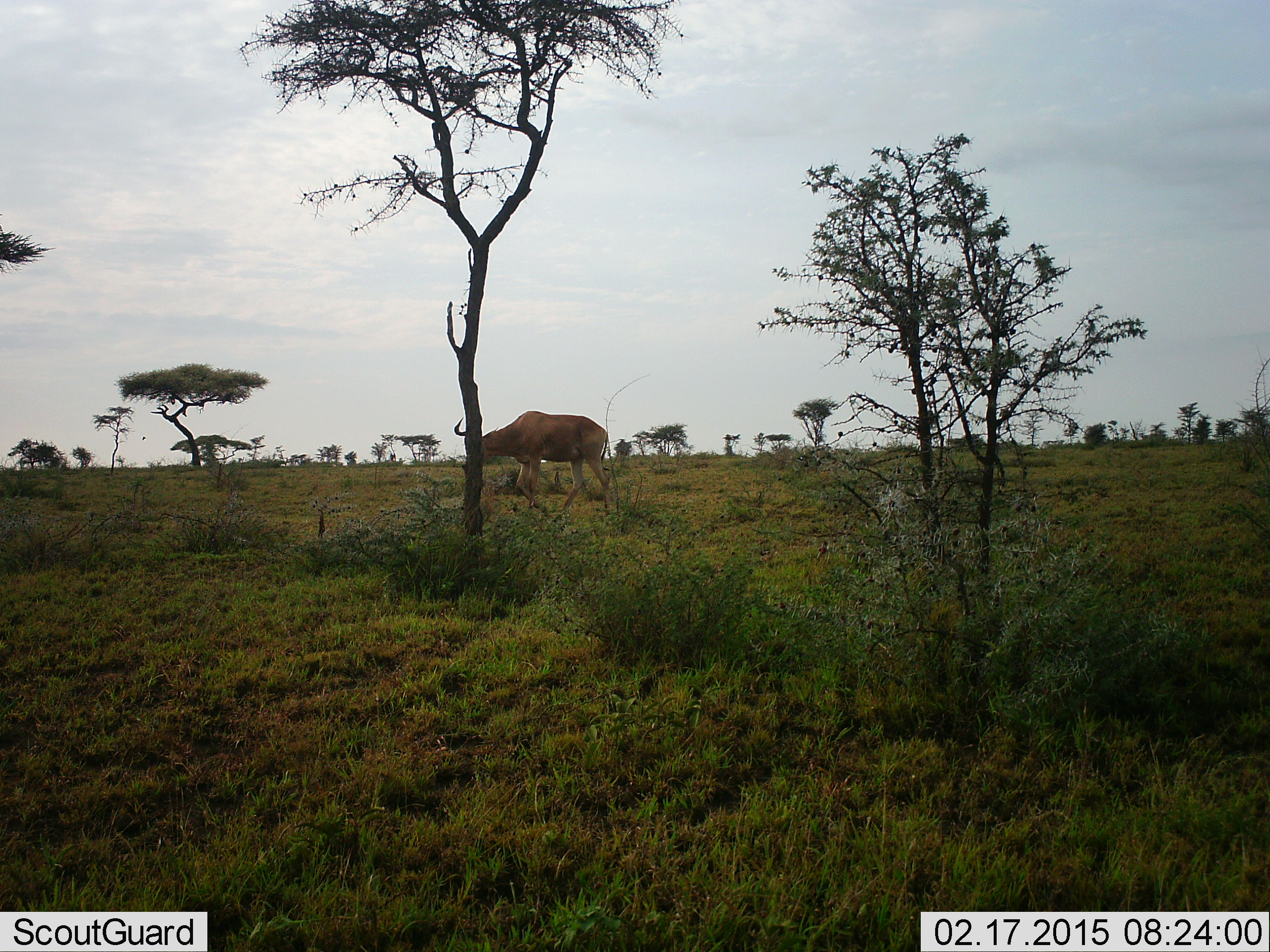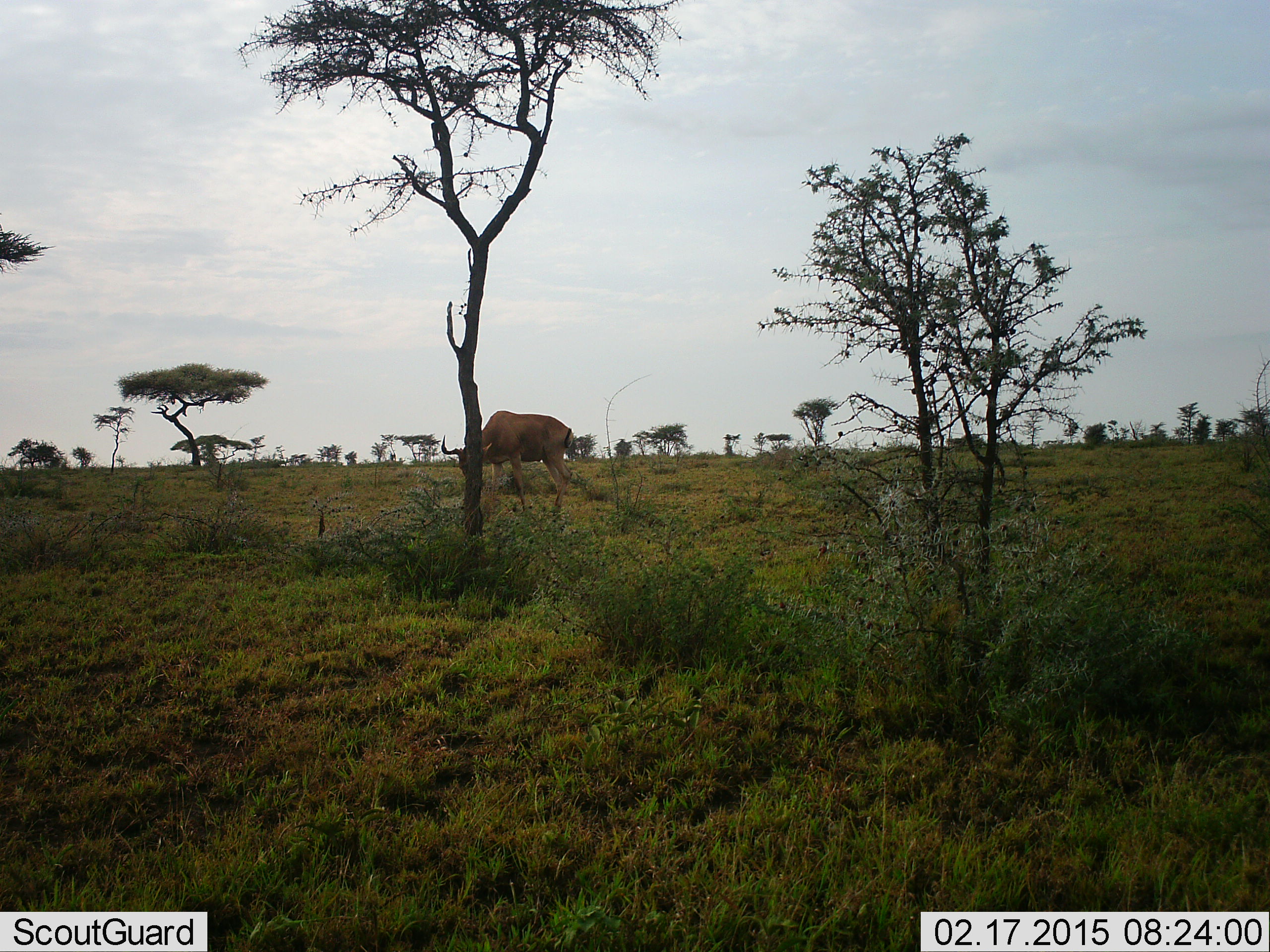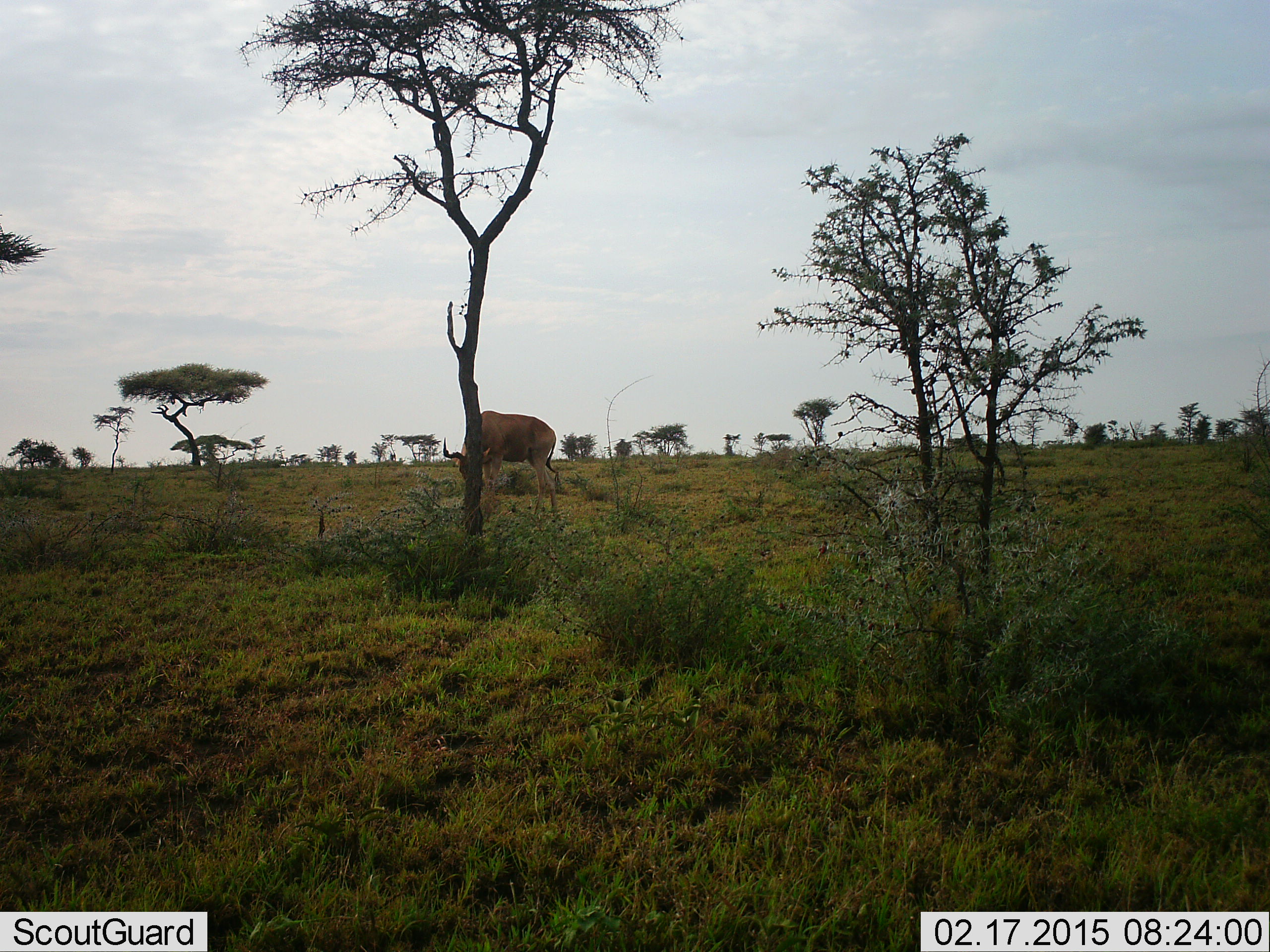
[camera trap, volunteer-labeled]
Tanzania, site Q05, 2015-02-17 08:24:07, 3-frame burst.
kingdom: Animalia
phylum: Chordata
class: Mammalia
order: Artiodactyla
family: Bovidae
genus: Alcelaphus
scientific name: Alcelaphus buselaphus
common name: hartebeest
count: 1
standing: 50%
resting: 0%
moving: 20%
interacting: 0%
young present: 0%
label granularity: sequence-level